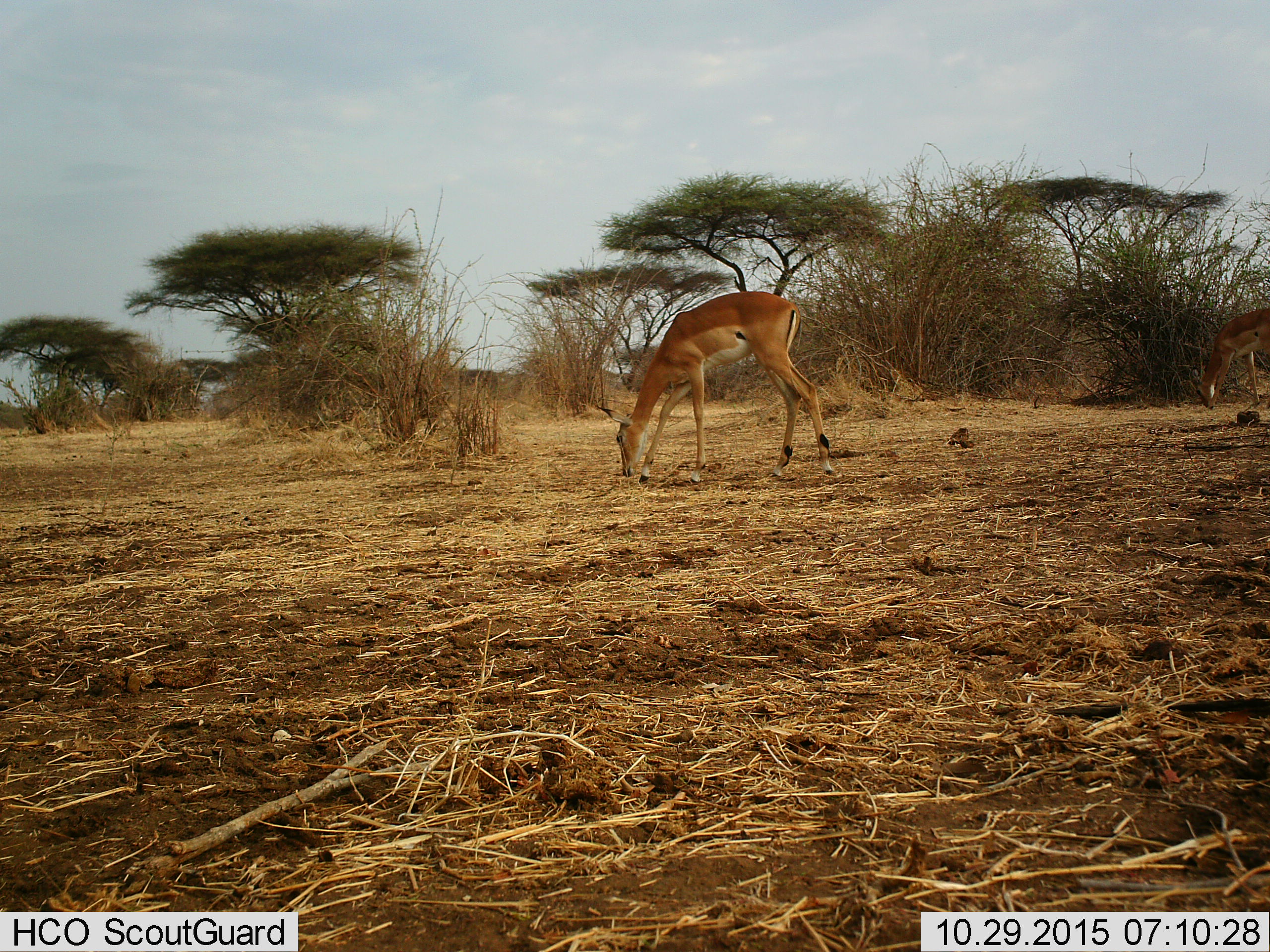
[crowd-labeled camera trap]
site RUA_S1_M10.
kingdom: Animalia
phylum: Chordata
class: Mammalia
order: Artiodactyla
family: Bovidae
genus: Aepyceros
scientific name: Aepyceros melampus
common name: impala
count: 2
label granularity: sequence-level